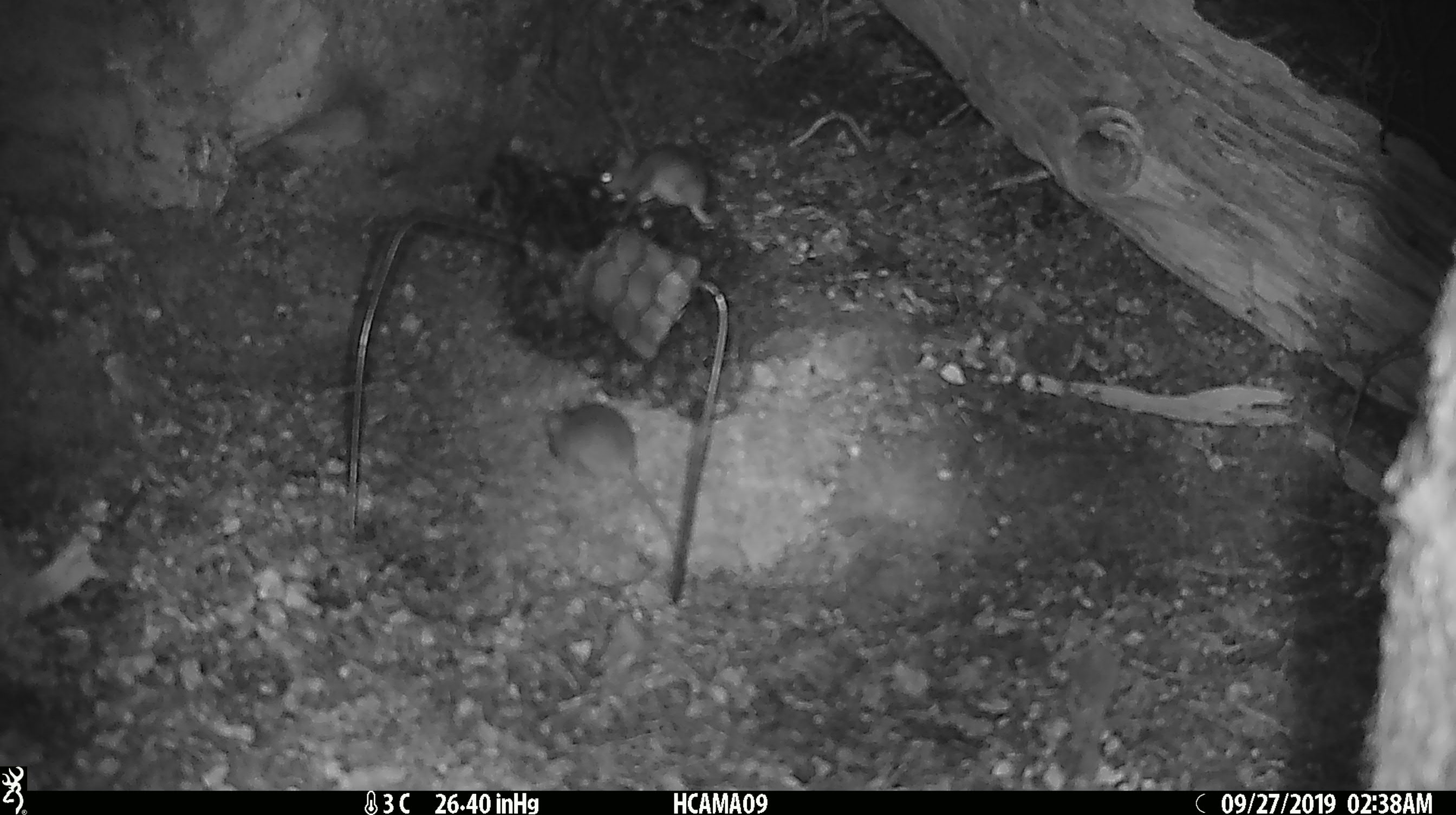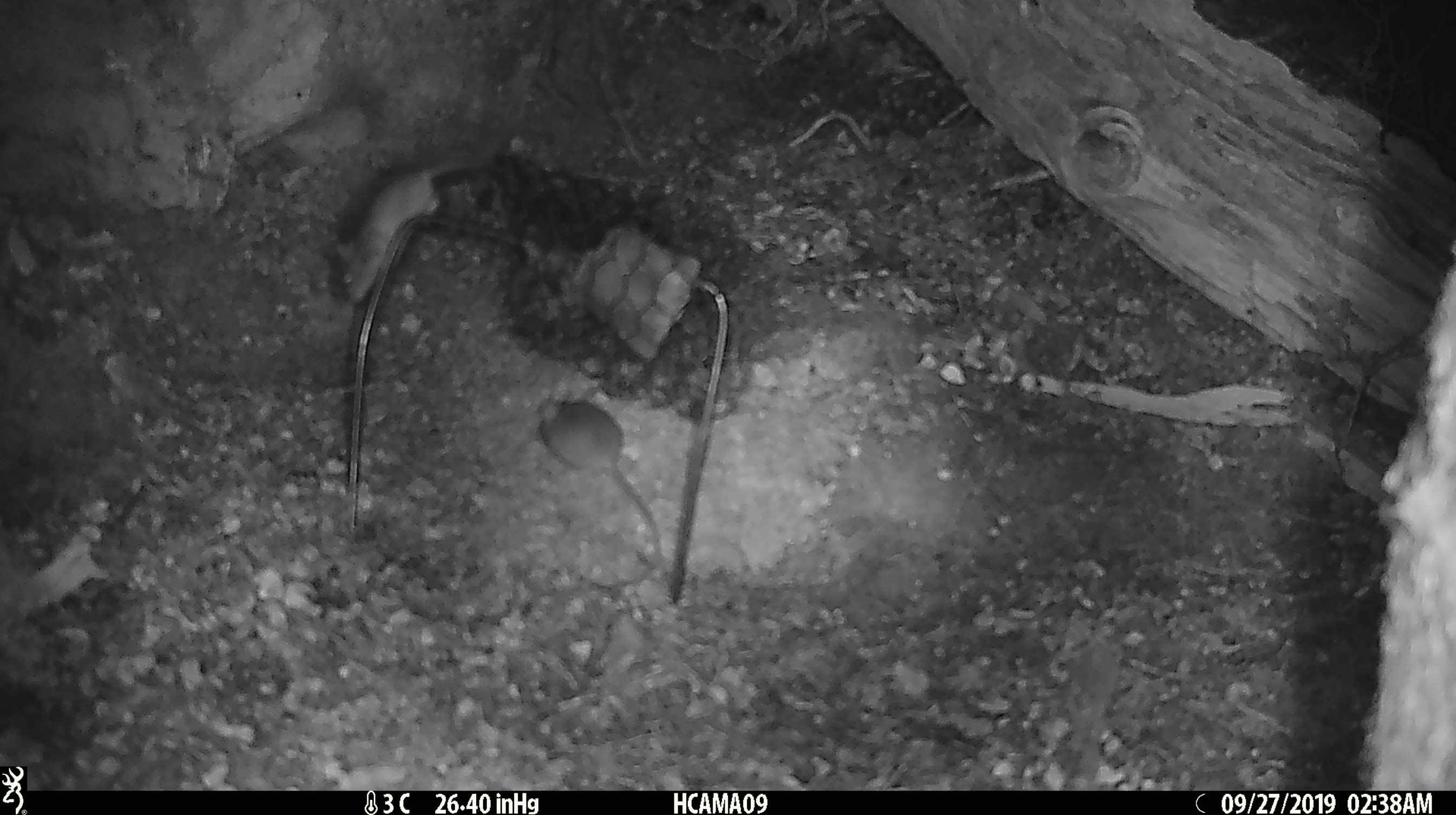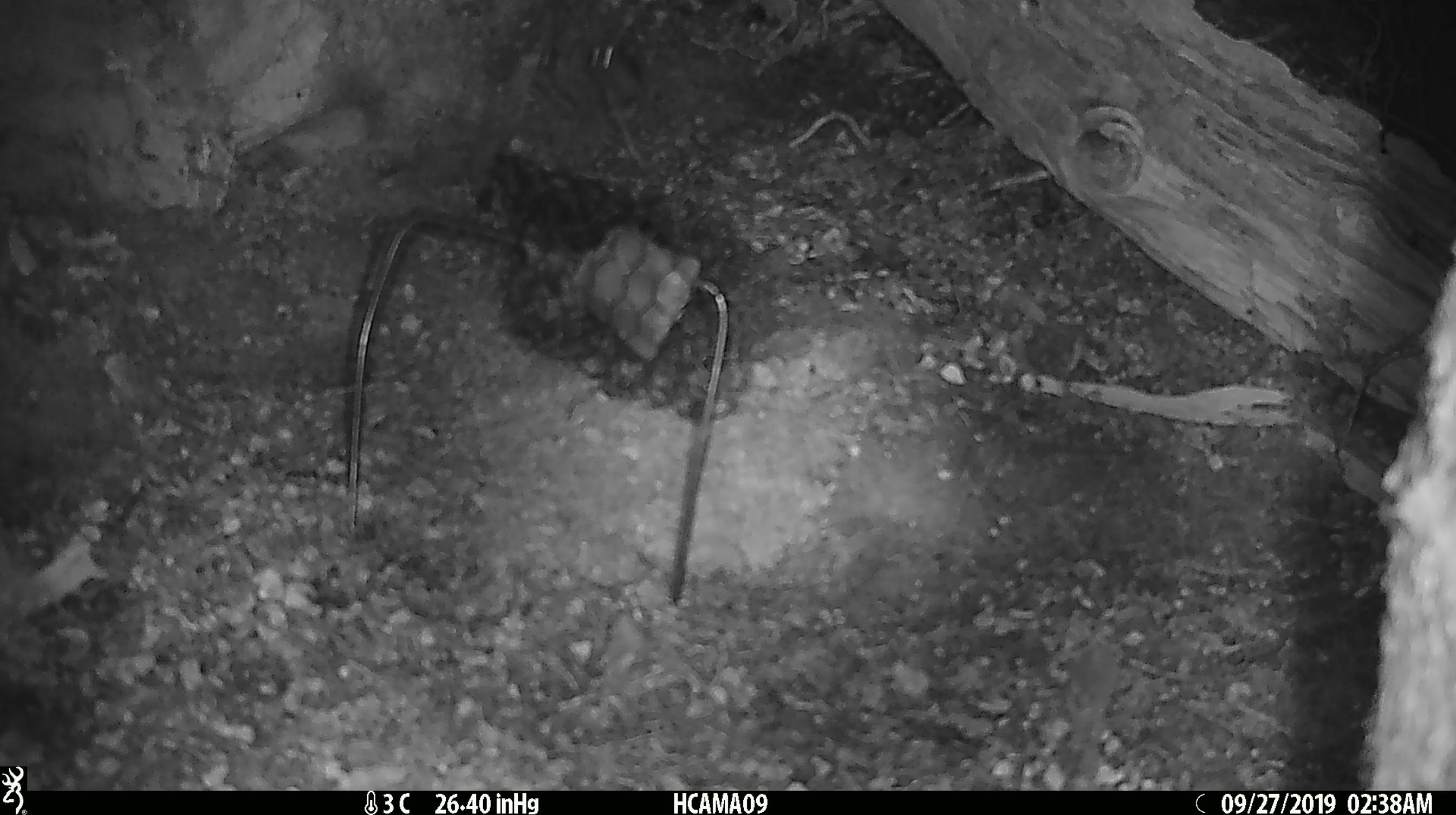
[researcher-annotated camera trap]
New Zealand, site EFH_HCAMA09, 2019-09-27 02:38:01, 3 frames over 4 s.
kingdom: Animalia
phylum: Chordata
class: Mammalia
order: Rodentia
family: Muridae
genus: Mus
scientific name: Mus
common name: mouse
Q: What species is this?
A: Mouse (Mus).